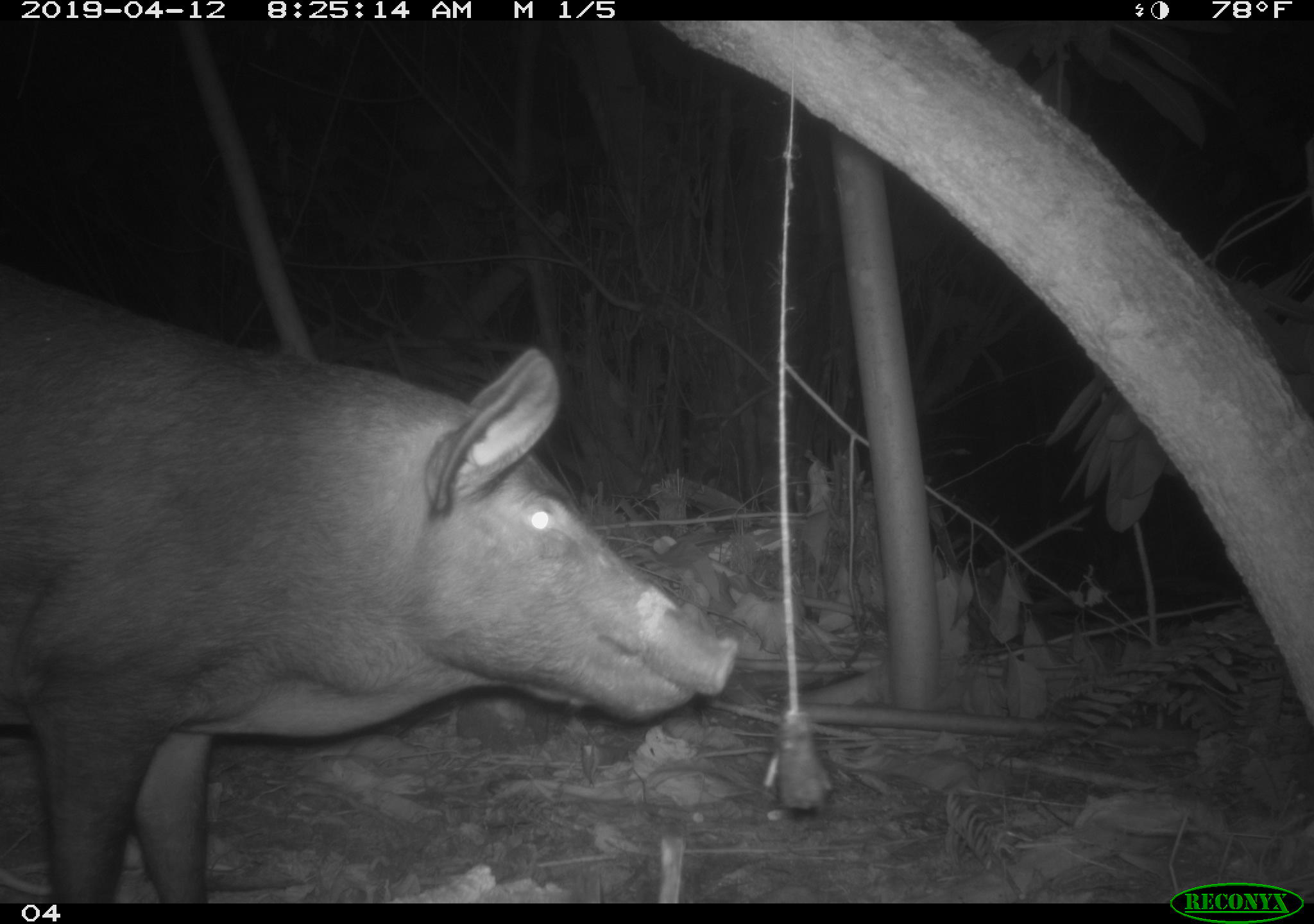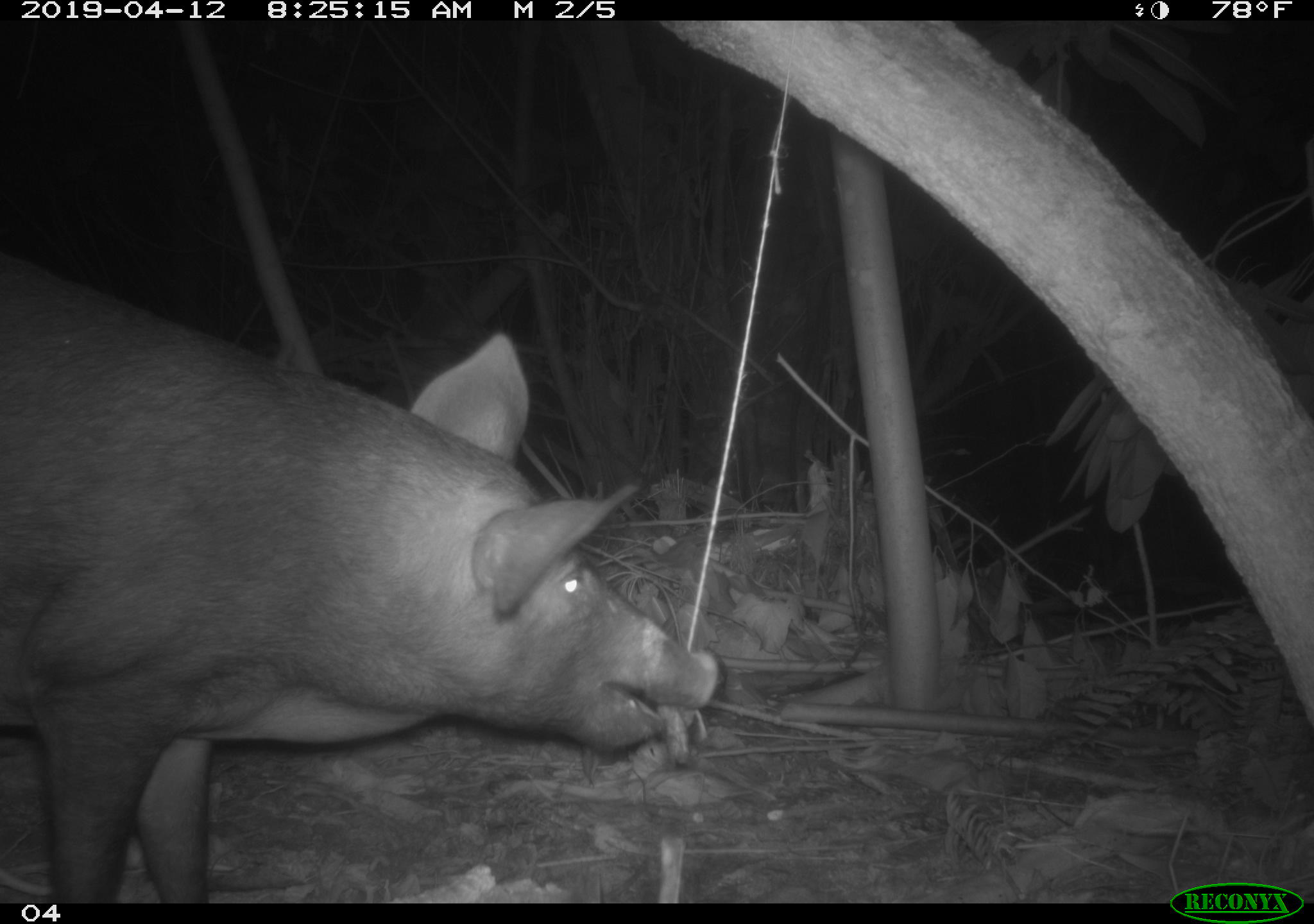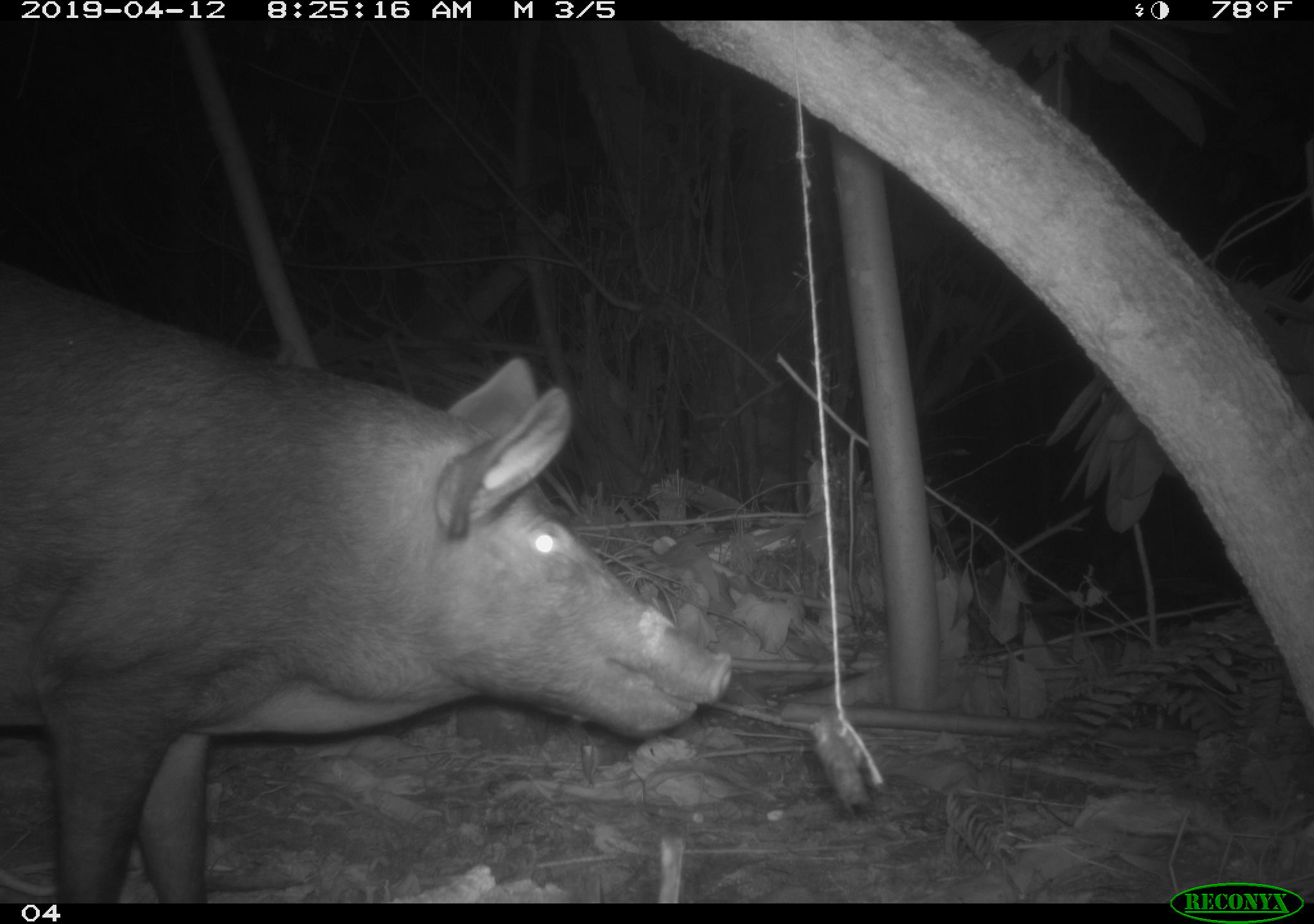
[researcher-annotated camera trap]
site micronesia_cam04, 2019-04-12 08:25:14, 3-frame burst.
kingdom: Animalia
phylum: Chordata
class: Mammalia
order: Artiodactyla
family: Suidae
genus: Sus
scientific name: Sus scrofa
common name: pig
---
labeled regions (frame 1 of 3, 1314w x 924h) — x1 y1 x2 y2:
pig: 0 267 743 902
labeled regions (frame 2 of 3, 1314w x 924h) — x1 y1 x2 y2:
pig: 0 262 729 900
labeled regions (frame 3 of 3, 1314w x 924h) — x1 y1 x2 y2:
pig: 0 264 738 901